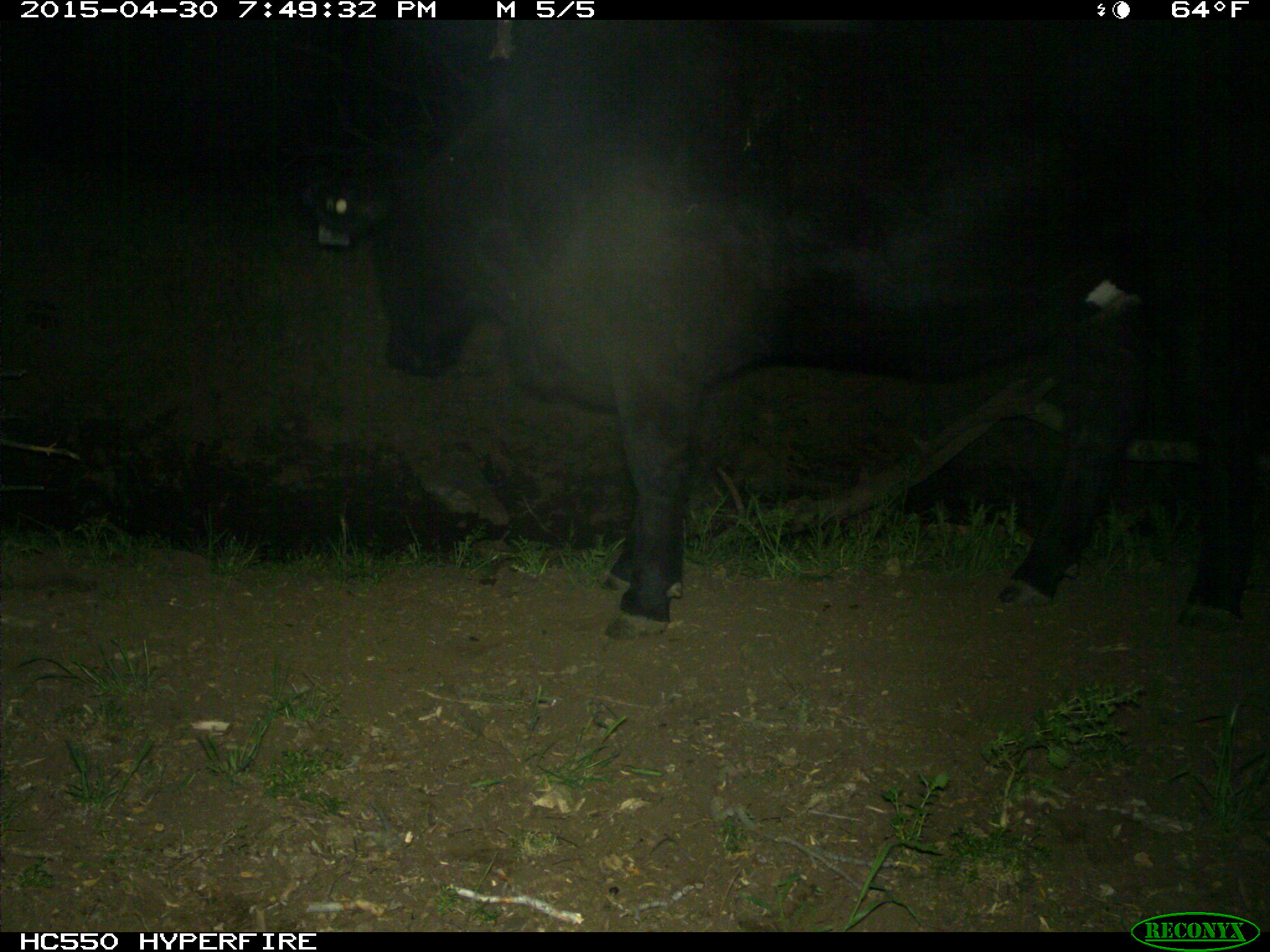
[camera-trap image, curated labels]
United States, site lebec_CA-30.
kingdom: Animalia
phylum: Chordata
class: Mammalia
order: Artiodactyla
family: Bovidae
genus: Bos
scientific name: Bos taurus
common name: domestic cow